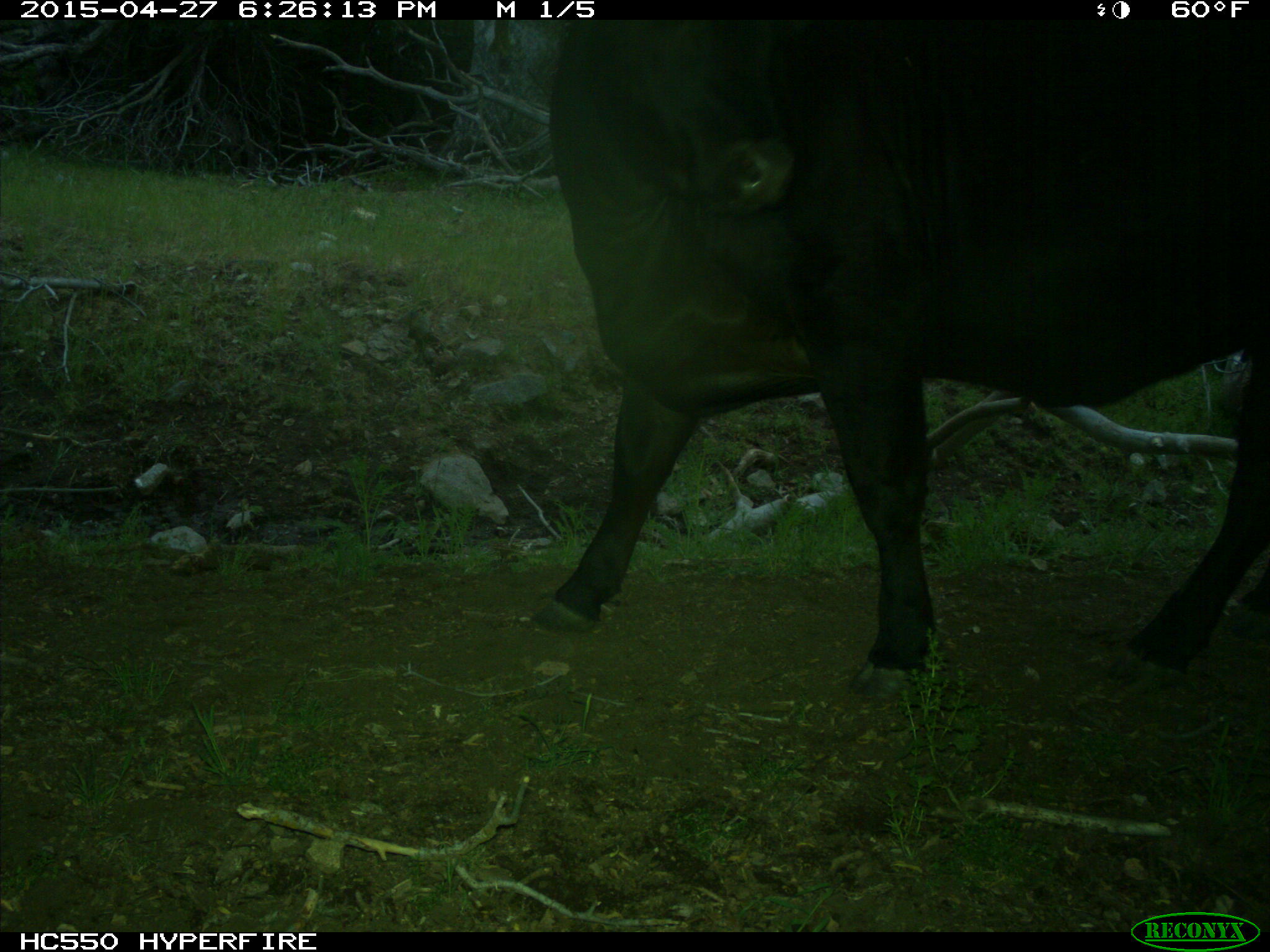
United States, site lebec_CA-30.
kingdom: Animalia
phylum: Chordata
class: Mammalia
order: Artiodactyla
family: Bovidae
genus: Bos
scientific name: Bos taurus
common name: domestic cow